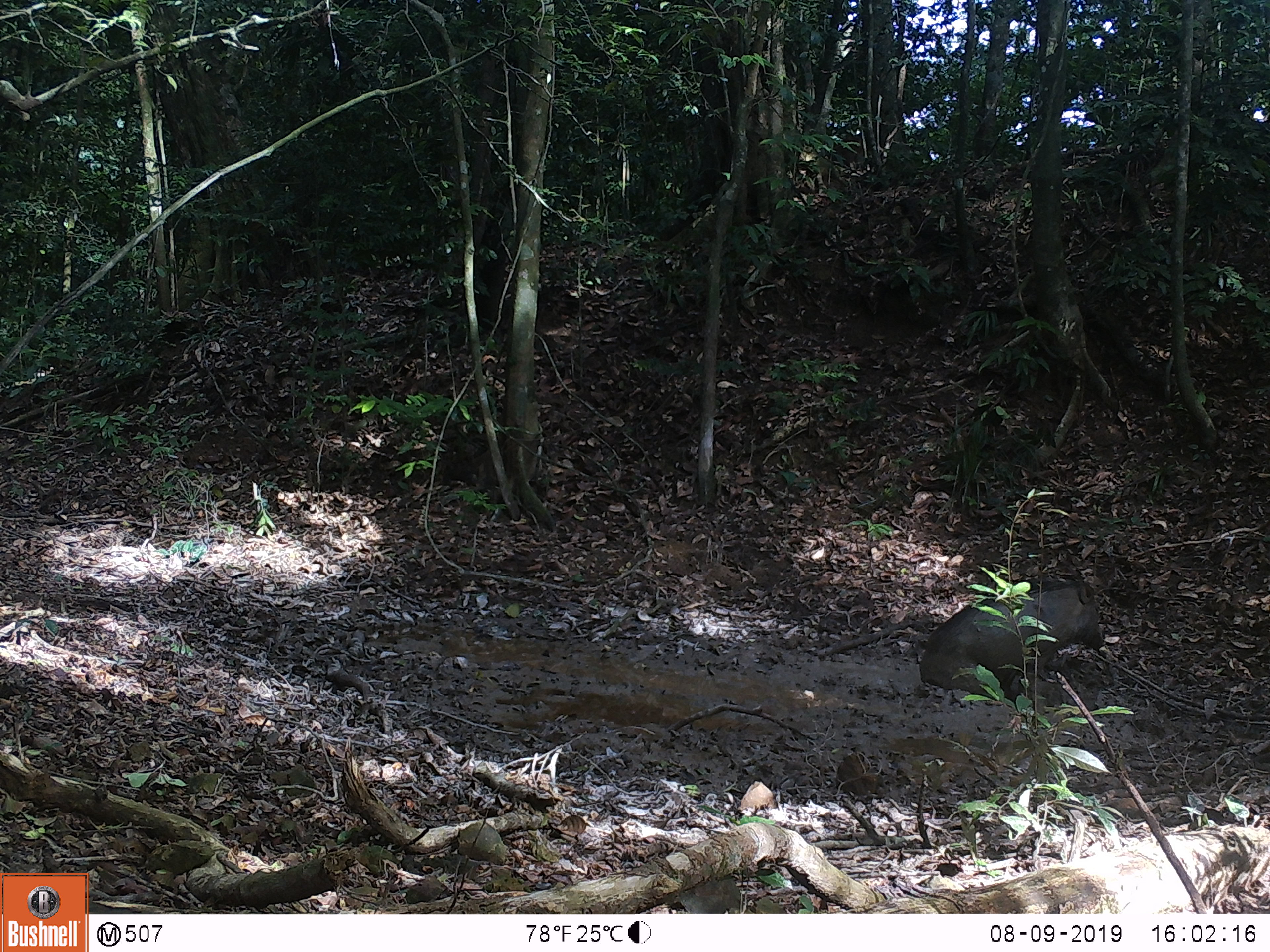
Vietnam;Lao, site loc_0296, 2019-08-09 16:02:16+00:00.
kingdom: Animalia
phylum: Chordata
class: Mammalia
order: Artiodactyla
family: Suidae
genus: Sus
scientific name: Sus scrofa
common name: eurasian wild pig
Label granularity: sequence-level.